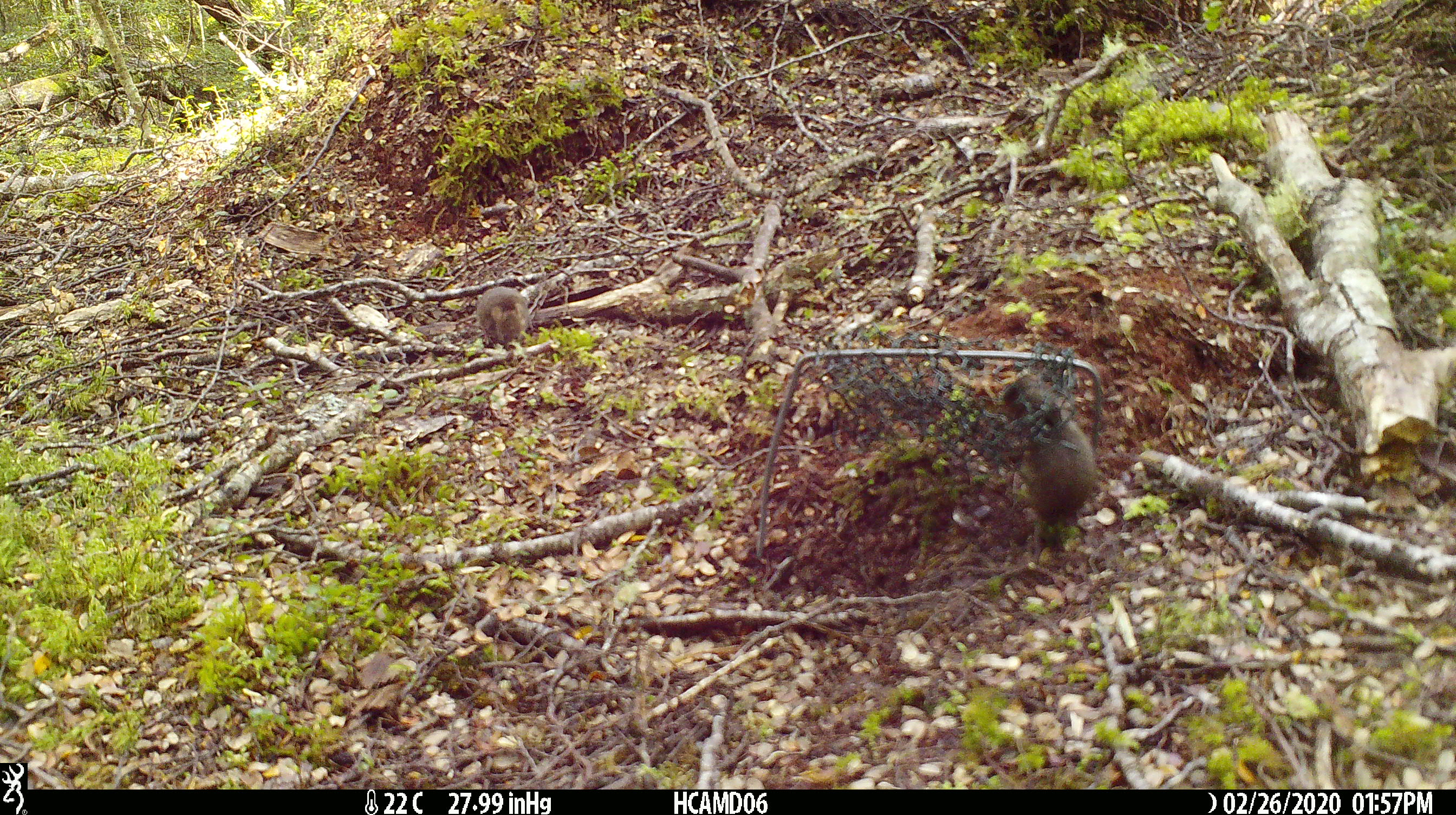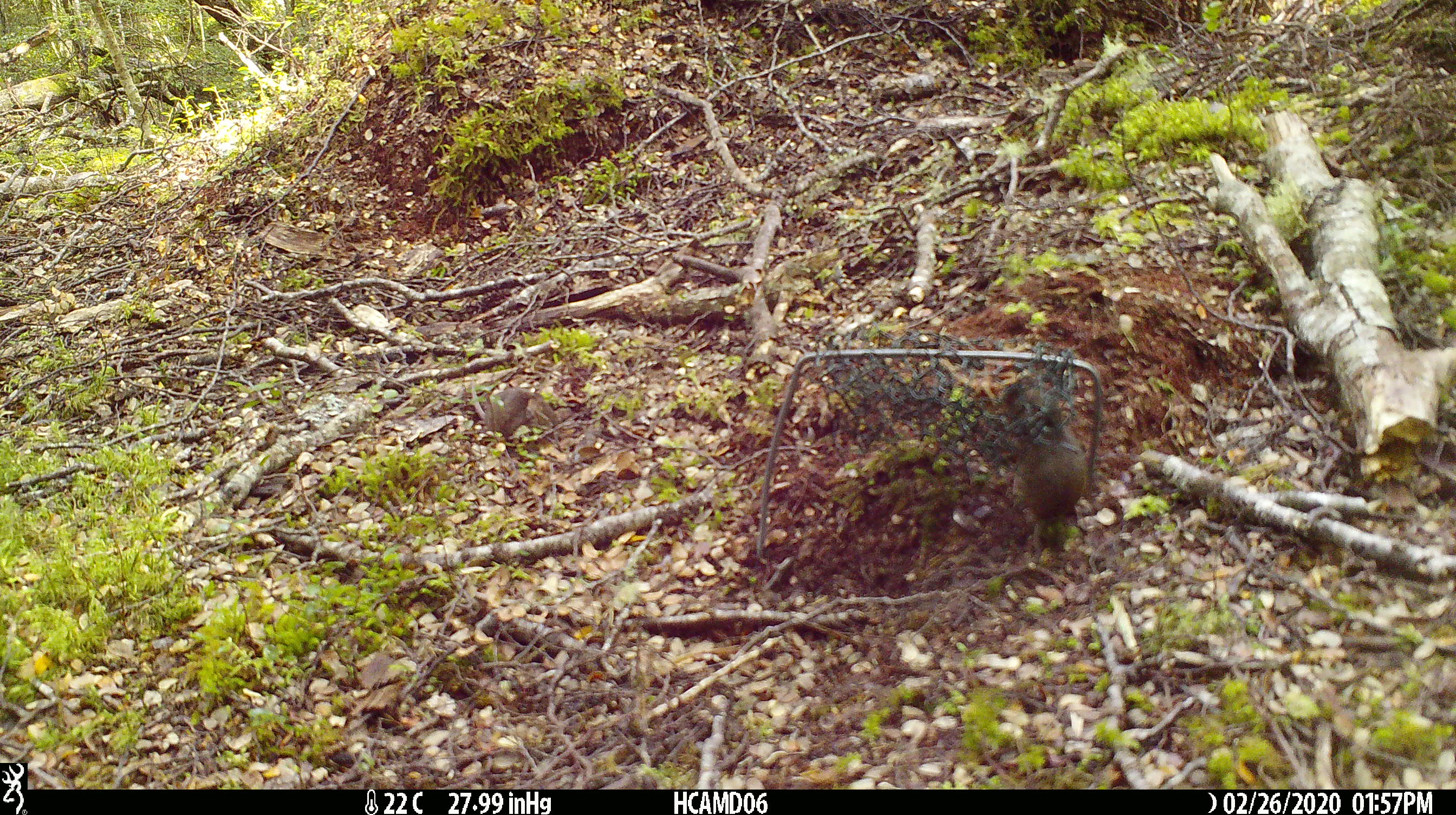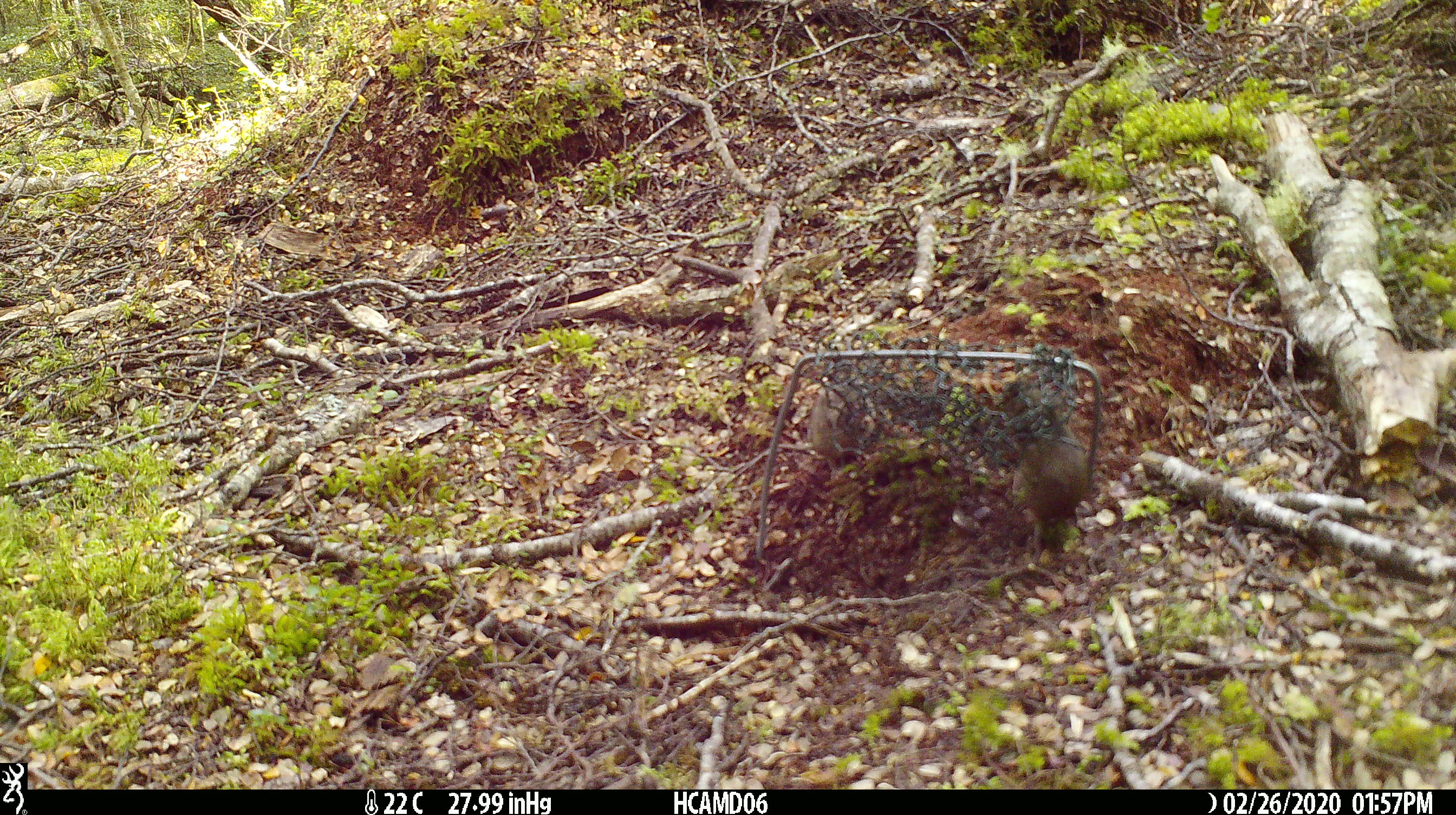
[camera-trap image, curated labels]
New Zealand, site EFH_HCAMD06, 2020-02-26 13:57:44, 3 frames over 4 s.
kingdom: Animalia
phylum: Chordata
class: Mammalia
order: Rodentia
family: Muridae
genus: Mus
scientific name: Mus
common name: mouse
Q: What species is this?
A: Mouse (Mus).